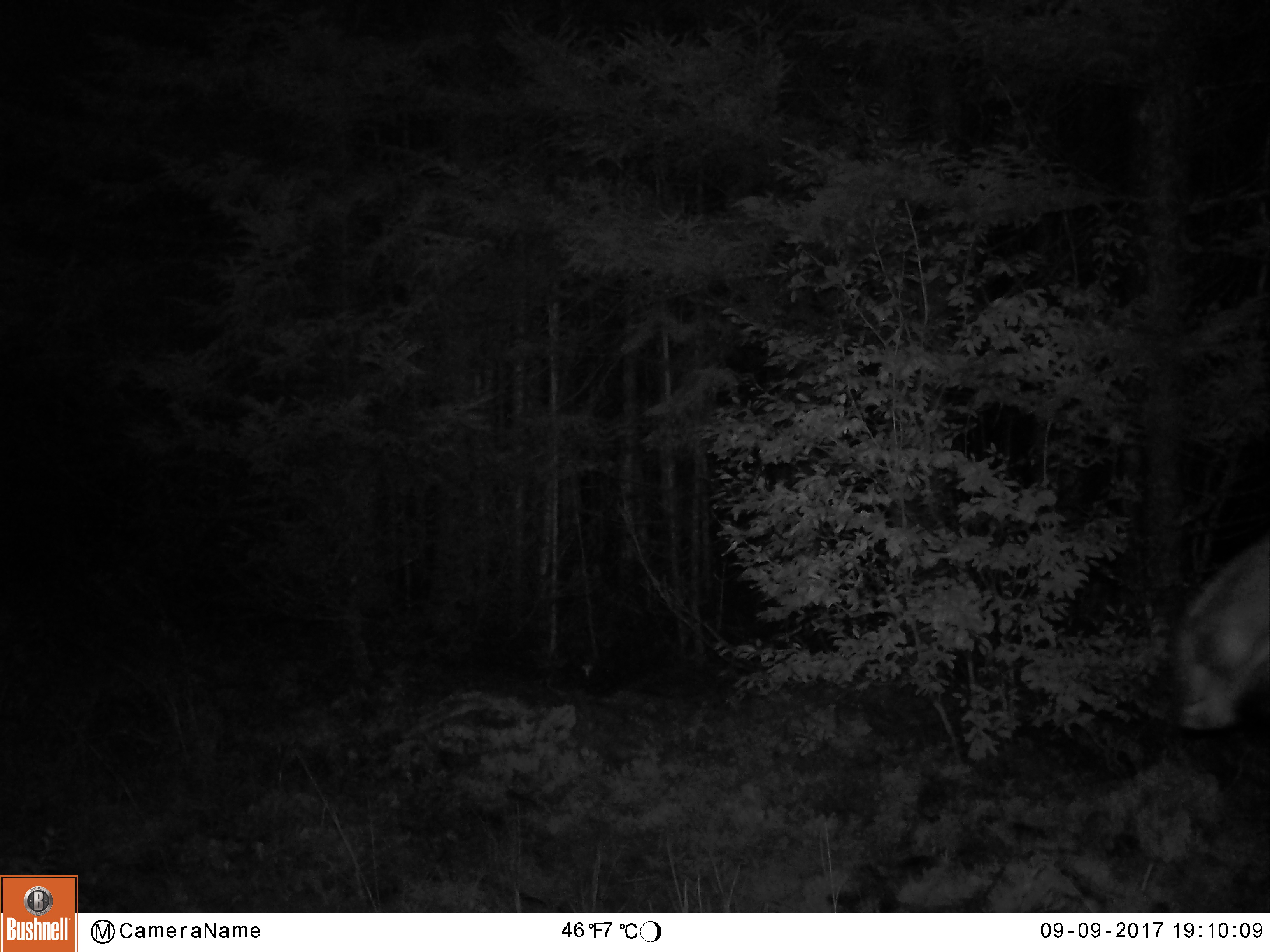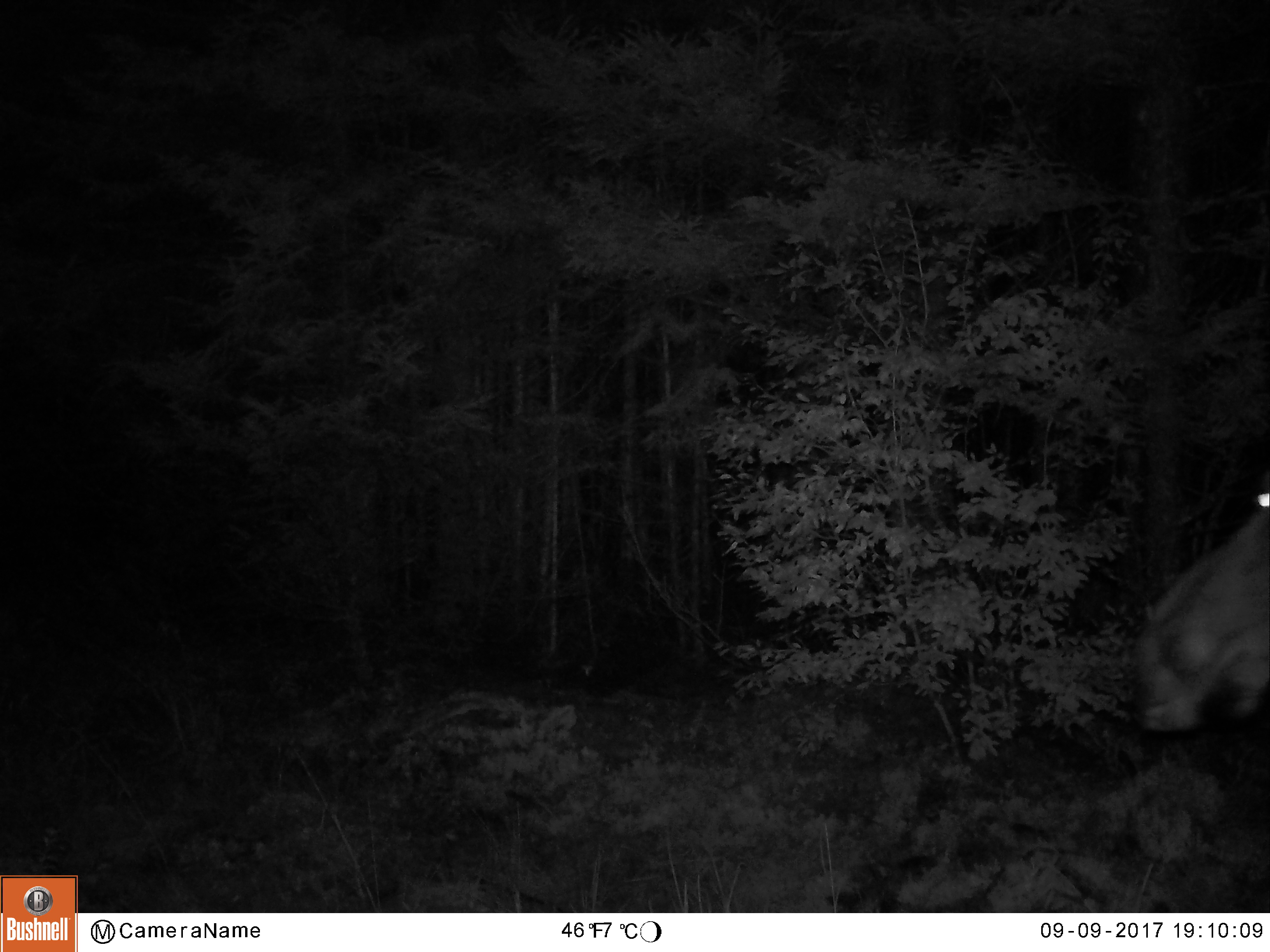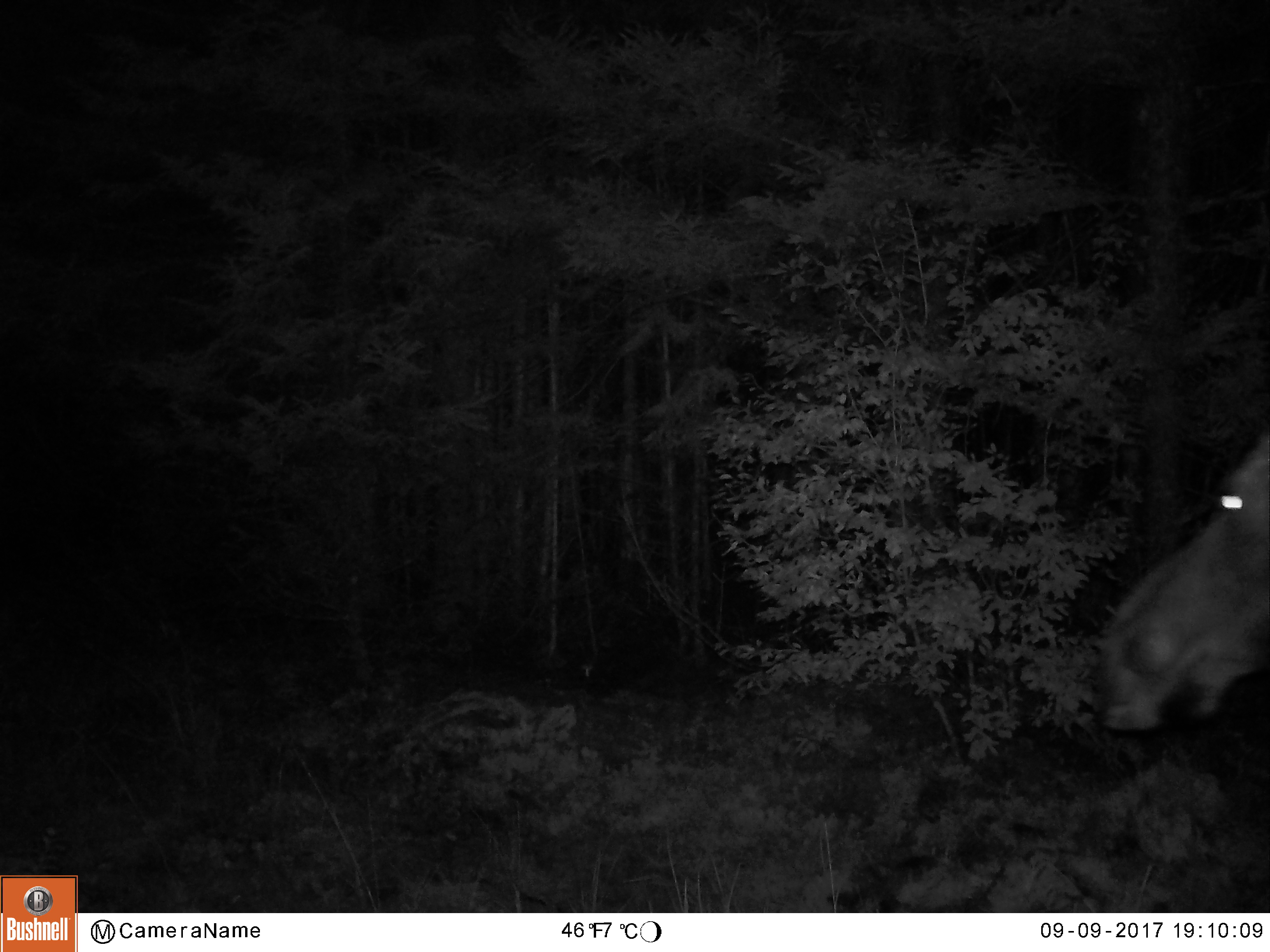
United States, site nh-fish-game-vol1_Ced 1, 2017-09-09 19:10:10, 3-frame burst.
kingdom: Animalia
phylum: Chordata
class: Mammalia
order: Artiodactyla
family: Cervidae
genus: Alces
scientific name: Alces alces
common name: moose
Moose (Alces alces).